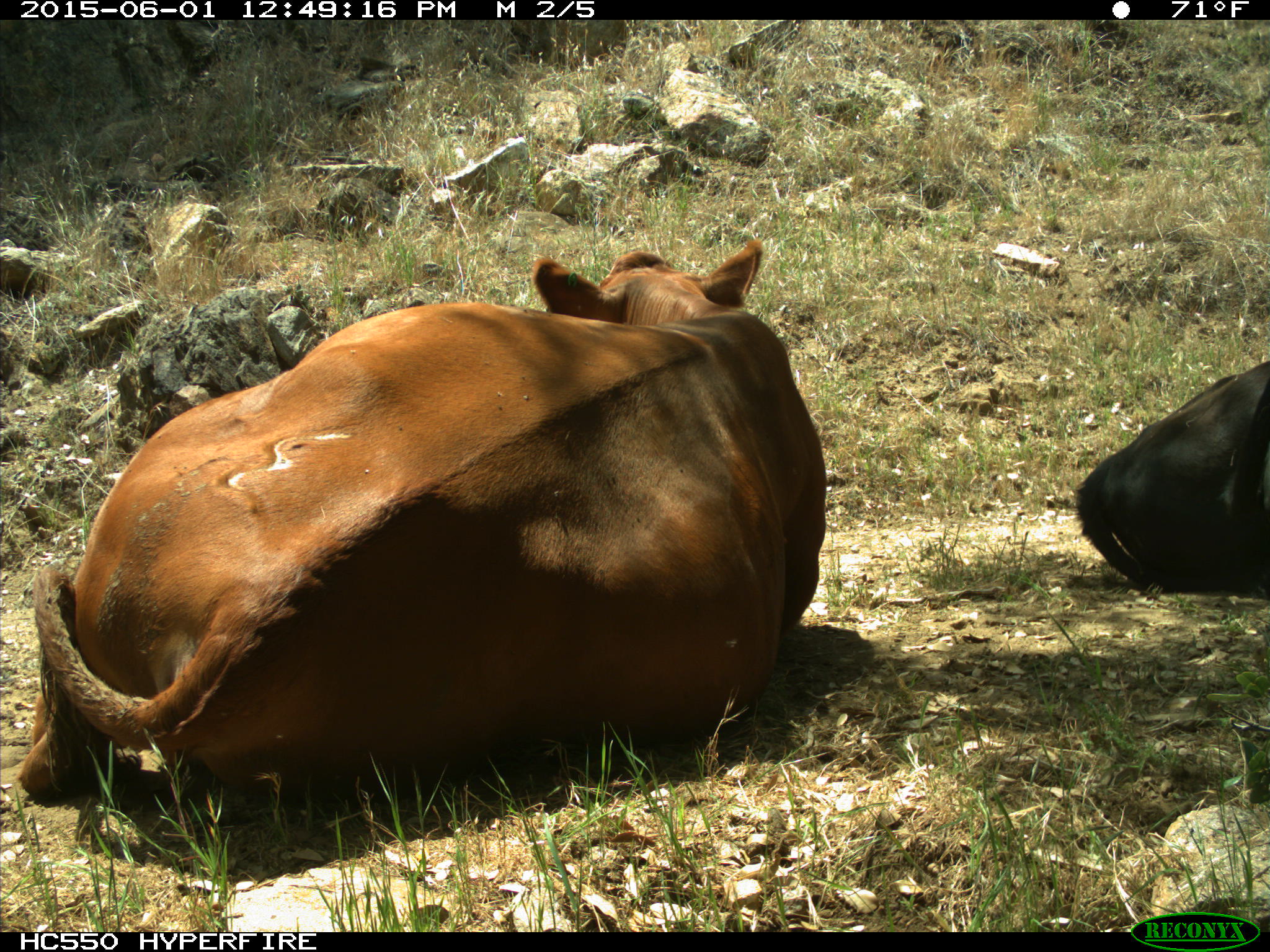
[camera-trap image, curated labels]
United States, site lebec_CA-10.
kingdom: Animalia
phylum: Chordata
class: Mammalia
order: Artiodactyla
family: Bovidae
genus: Bos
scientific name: Bos taurus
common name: domestic cow